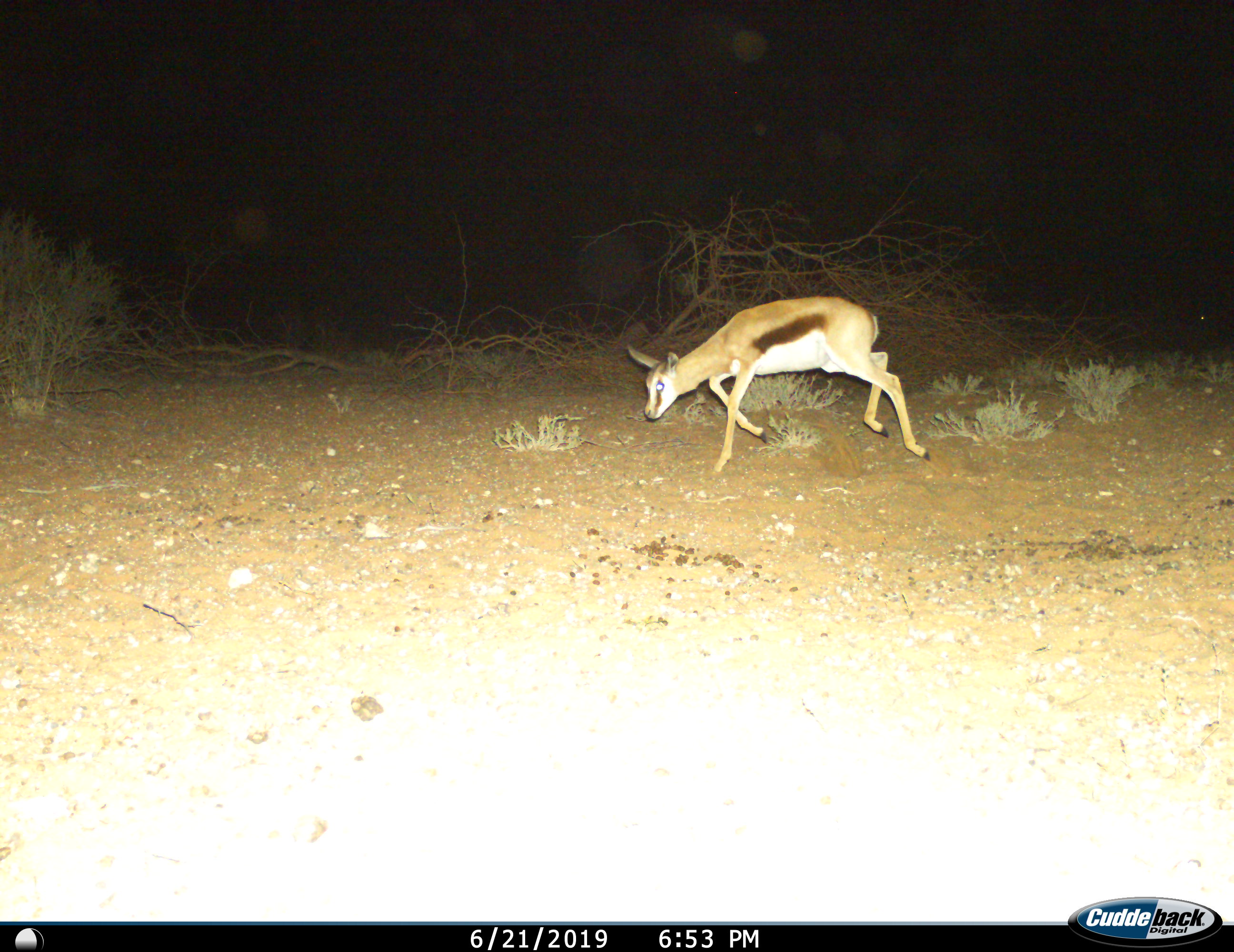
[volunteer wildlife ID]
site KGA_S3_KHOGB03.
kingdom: Animalia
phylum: Chordata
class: Mammalia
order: Artiodactyla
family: Bovidae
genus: Antidorcas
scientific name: Antidorcas marsupialis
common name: springbok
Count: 1.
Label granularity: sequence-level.